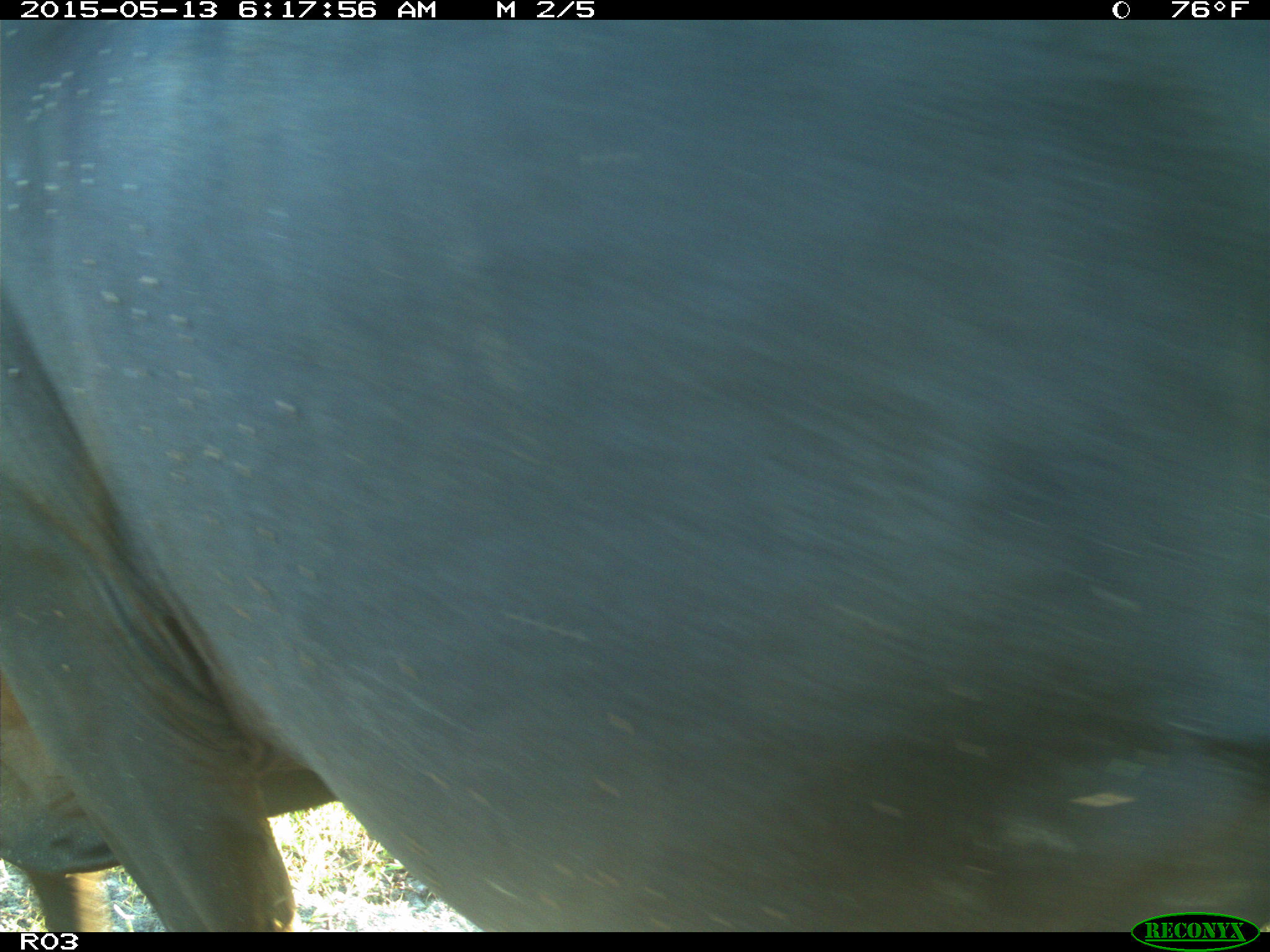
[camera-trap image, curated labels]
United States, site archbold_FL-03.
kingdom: Animalia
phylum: Chordata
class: Mammalia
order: Artiodactyla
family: Bovidae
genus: Bos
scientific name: Bos taurus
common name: domestic cow